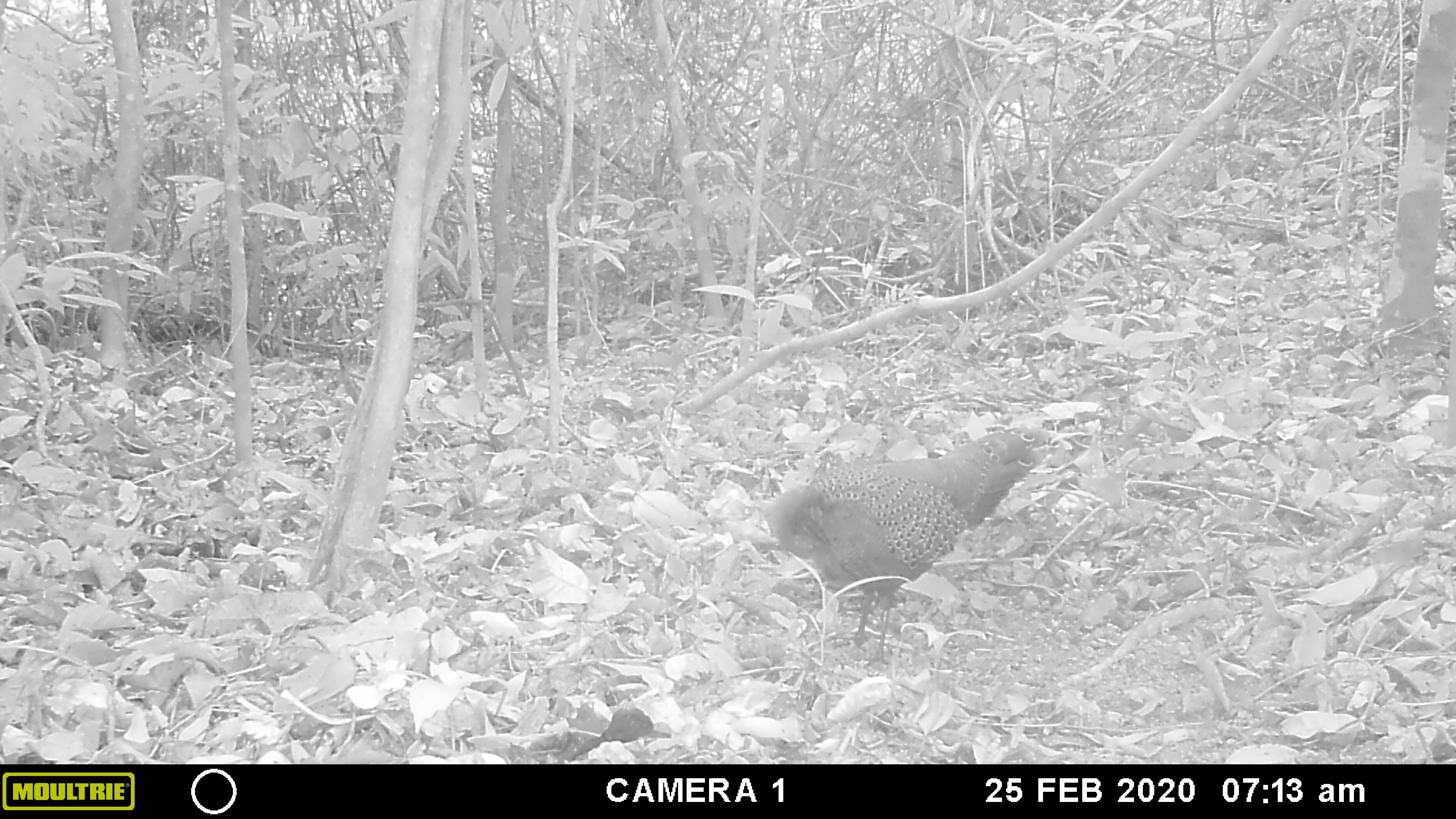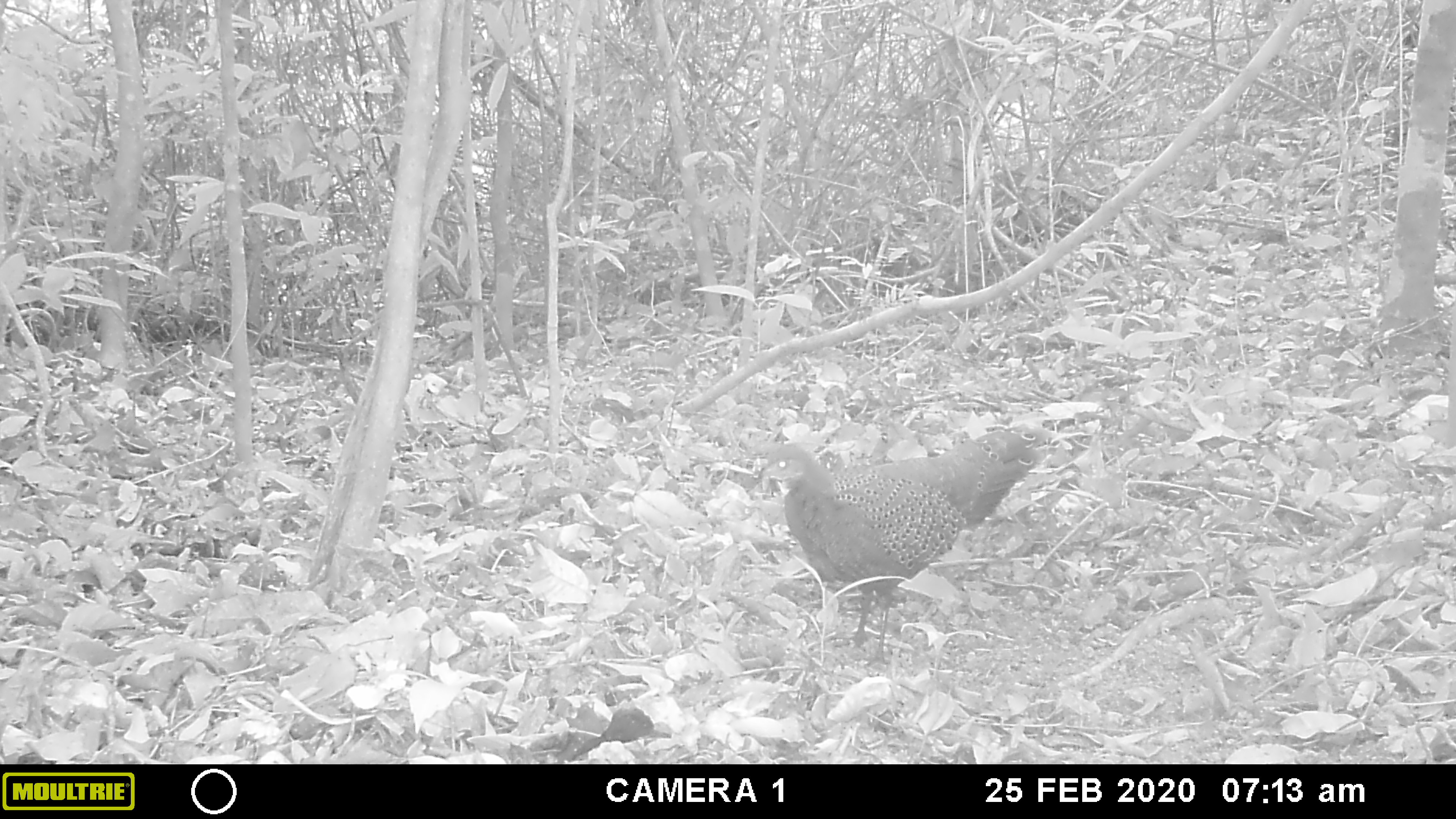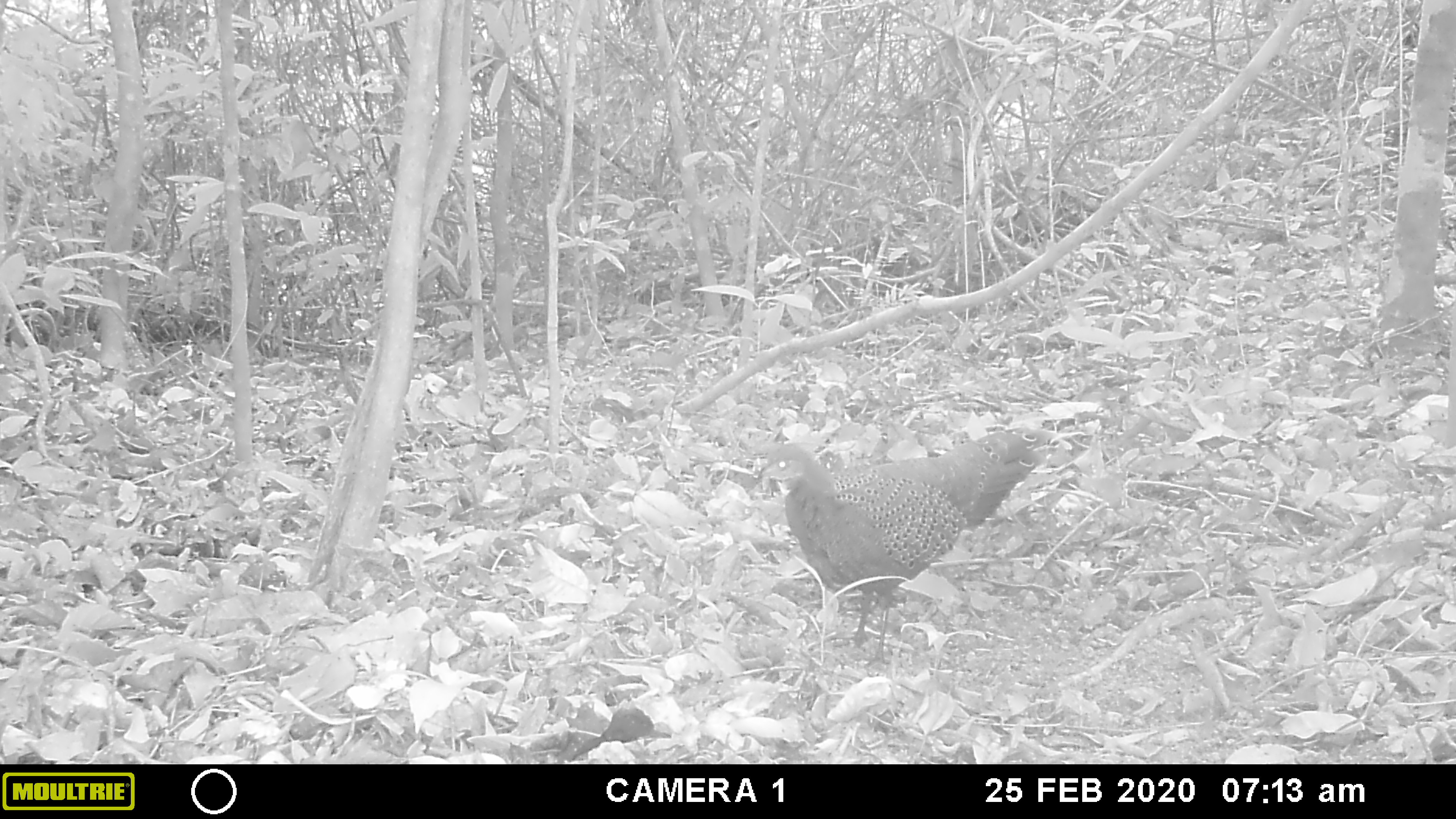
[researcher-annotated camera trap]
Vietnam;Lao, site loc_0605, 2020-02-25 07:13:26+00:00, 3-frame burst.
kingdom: Animalia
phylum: Chordata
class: Aves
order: Galliformes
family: Phasianidae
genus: Polyplectron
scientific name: Polyplectron bicalcaratum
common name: gray peacock-pheasant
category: grey peacock pheasant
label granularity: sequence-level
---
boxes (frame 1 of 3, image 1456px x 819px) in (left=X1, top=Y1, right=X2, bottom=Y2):
grey peacock pheasant: (left=765, top=426, right=1053, bottom=670)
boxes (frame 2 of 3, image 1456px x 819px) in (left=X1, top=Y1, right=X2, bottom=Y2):
grey peacock pheasant: (left=755, top=423, right=1054, bottom=670)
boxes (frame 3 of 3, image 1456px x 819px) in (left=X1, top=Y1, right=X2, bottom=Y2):
grey peacock pheasant: (left=754, top=427, right=1056, bottom=670)